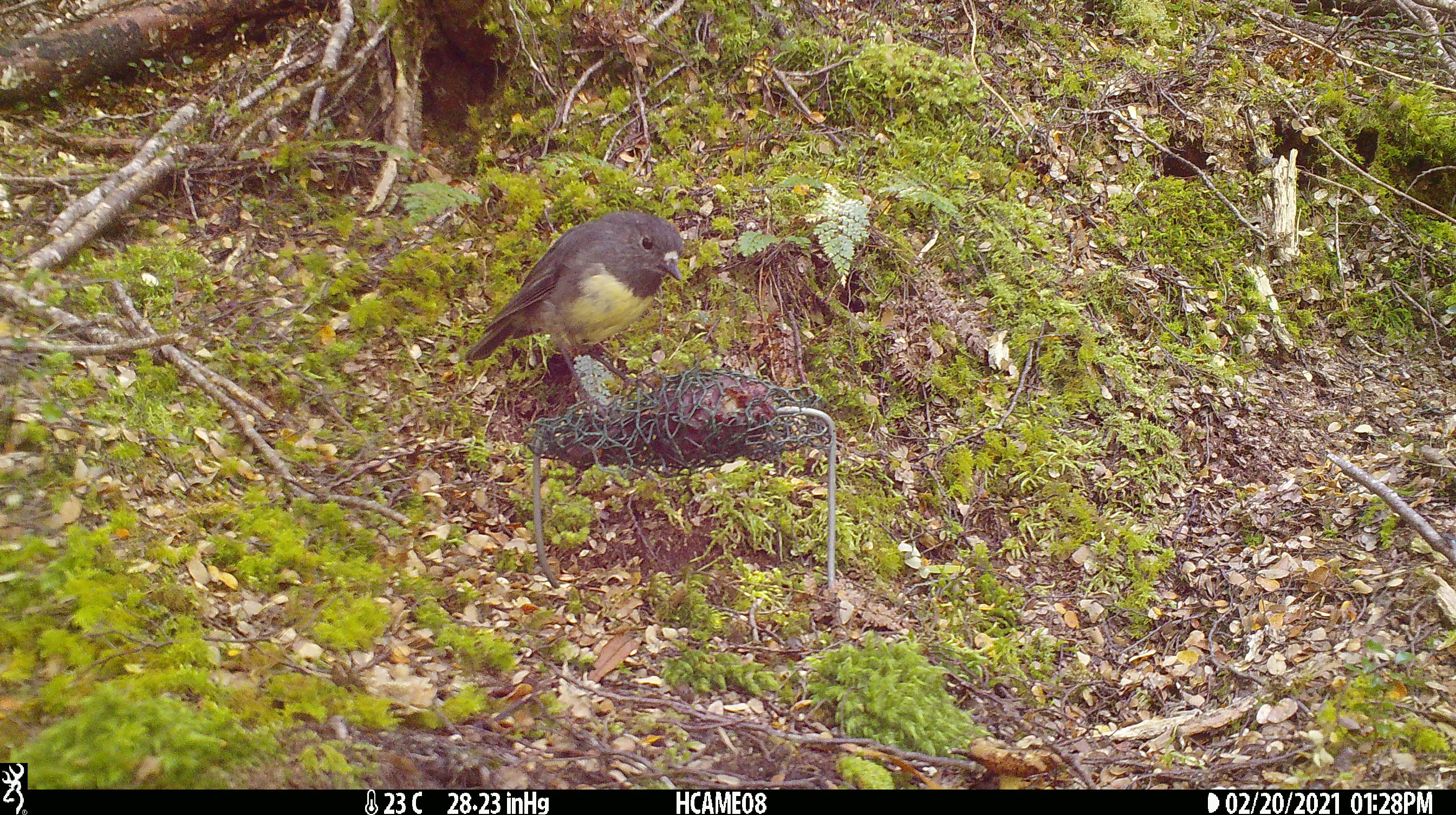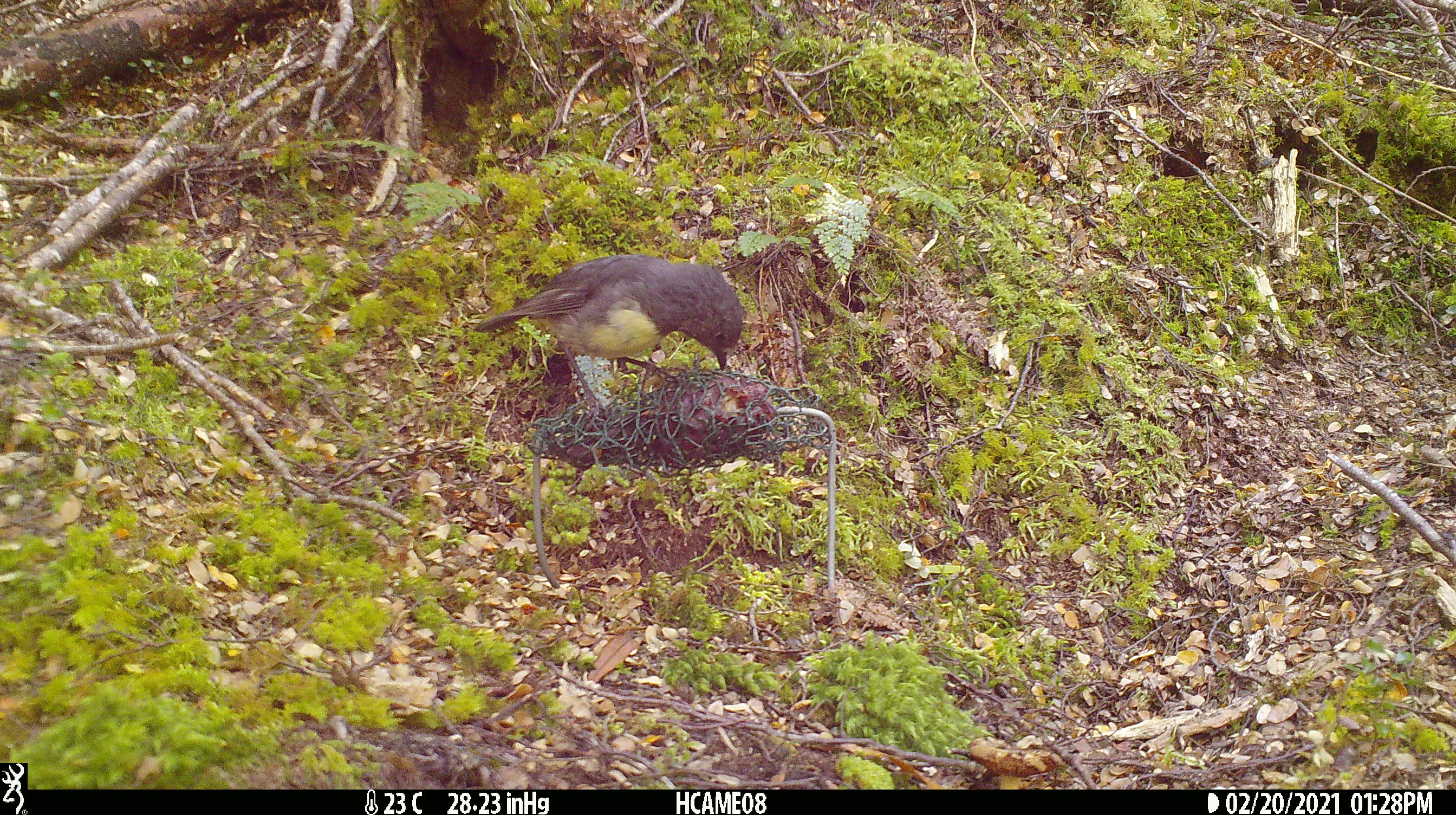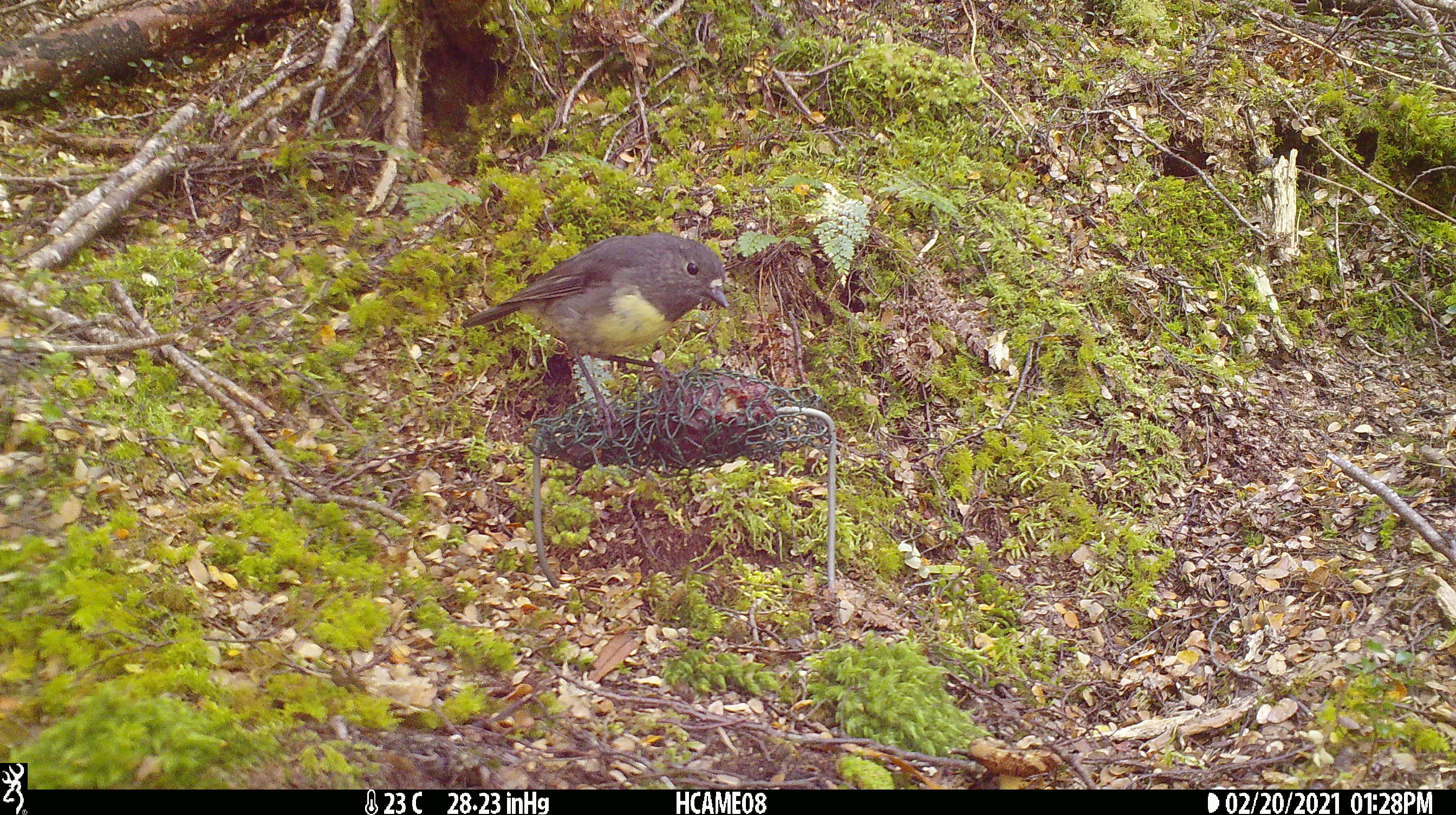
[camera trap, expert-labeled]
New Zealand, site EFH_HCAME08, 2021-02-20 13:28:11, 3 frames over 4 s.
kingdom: Animalia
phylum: Chordata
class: Aves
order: Passeriformes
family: Petroicidae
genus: Petroica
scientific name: Petroica australis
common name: new zealand robin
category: robin